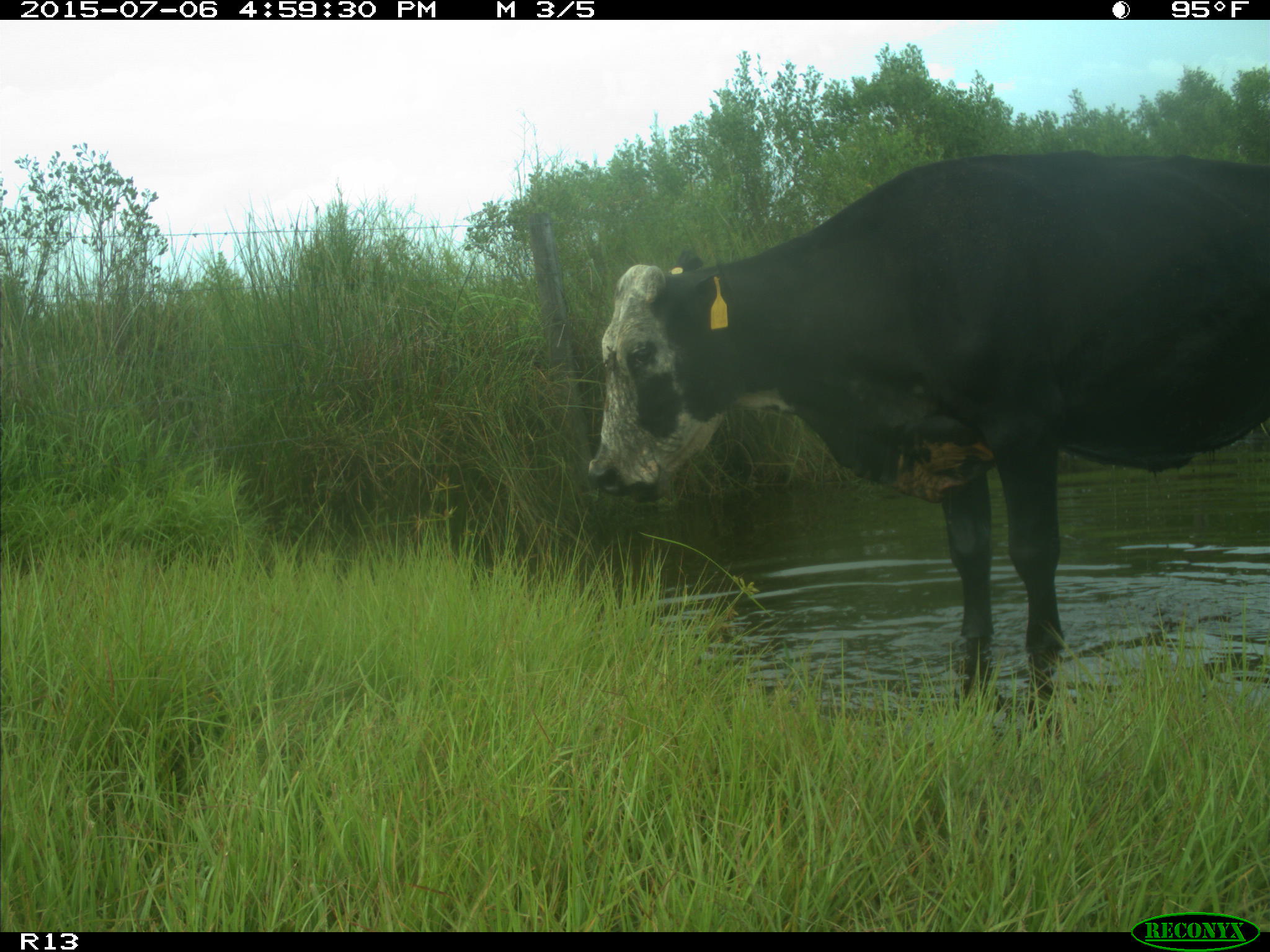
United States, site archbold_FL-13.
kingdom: Animalia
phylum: Chordata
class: Mammalia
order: Artiodactyla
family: Bovidae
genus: Bos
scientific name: Bos taurus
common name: domestic cow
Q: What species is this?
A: Bos taurus (domestic cow).